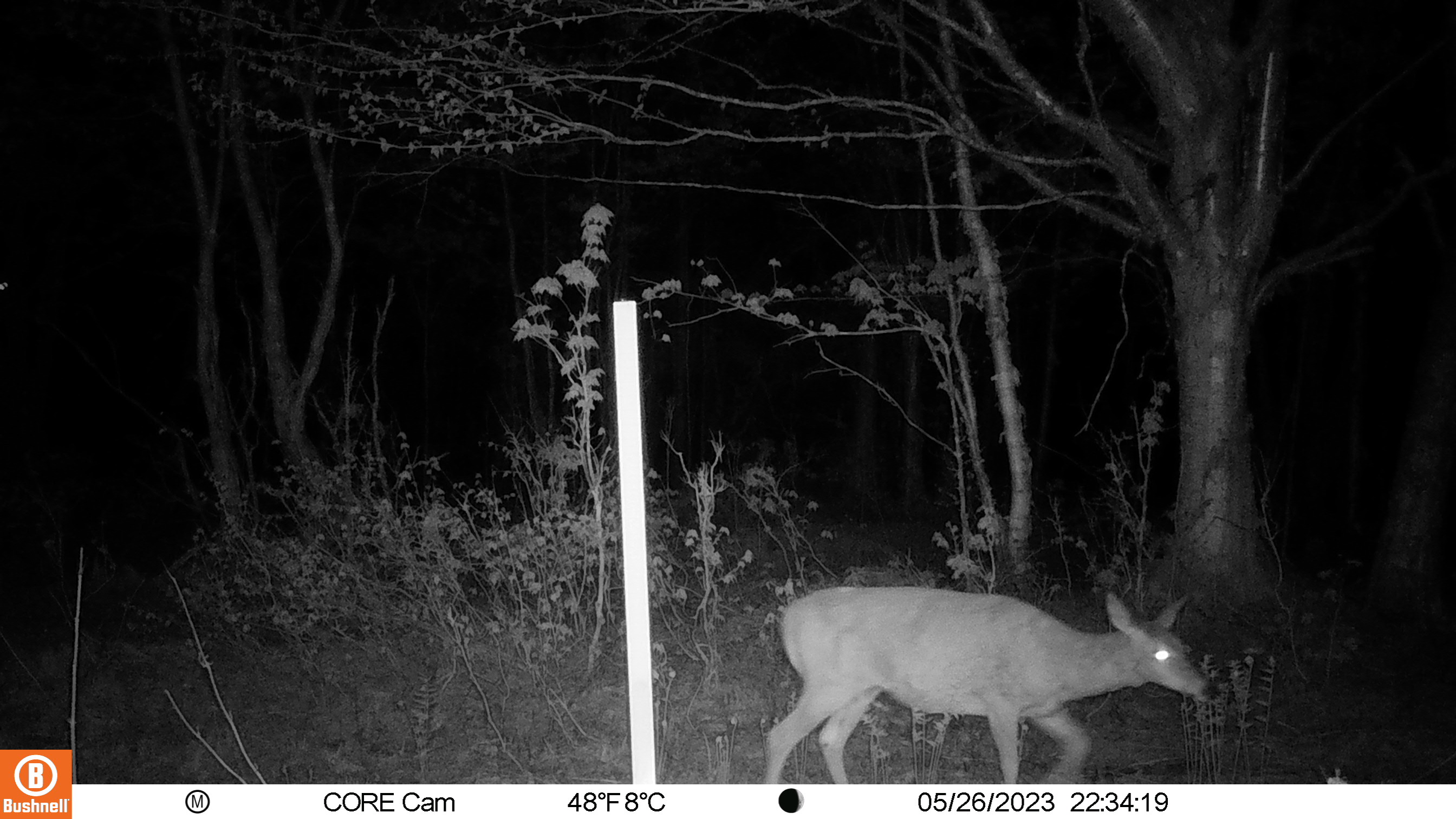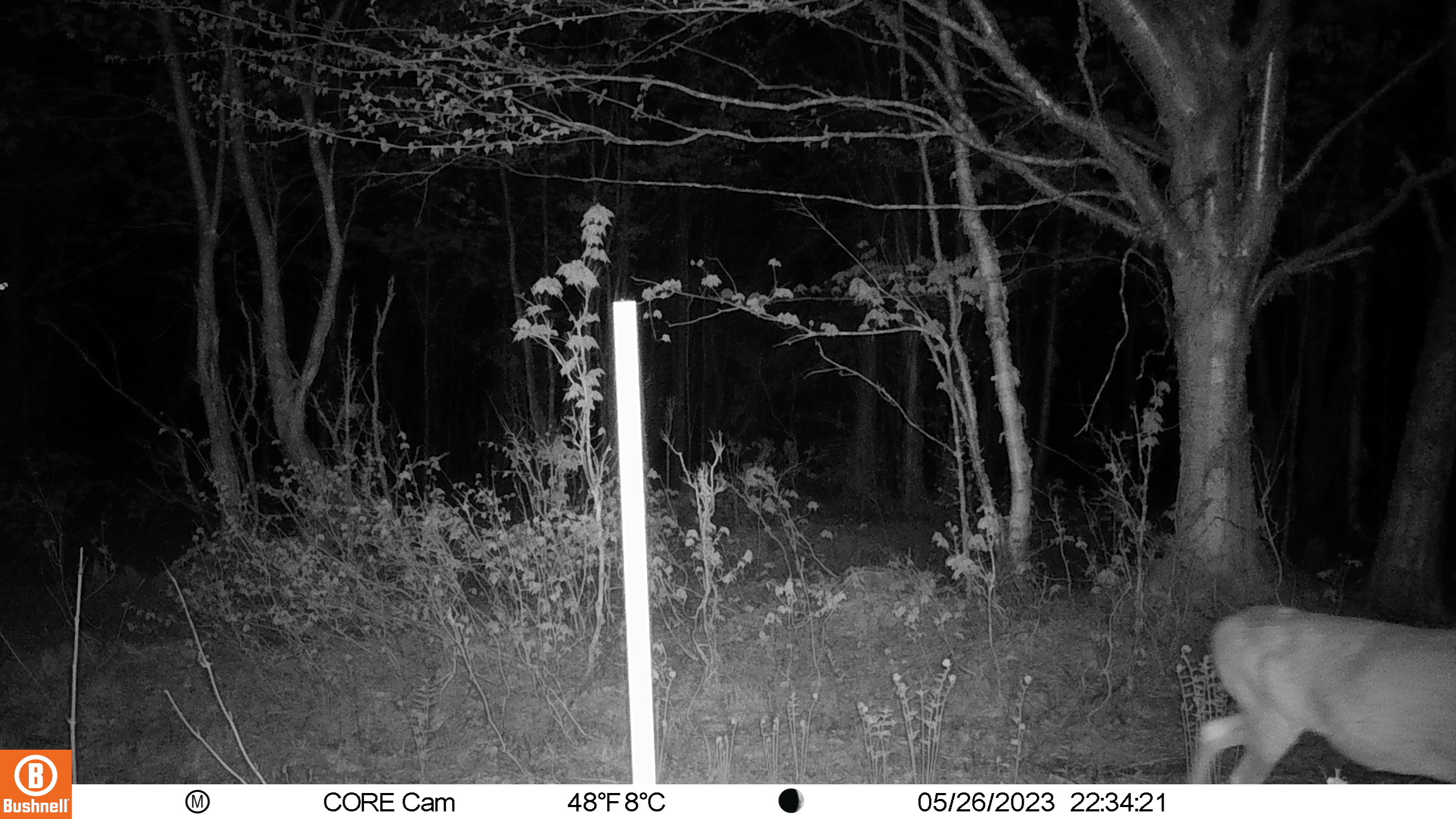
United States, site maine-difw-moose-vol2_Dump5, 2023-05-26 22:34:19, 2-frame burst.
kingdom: Animalia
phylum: Chordata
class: Mammalia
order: Artiodactyla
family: Cervidae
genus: Odocoileus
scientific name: Odocoileus virginianus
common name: white-tailed deer